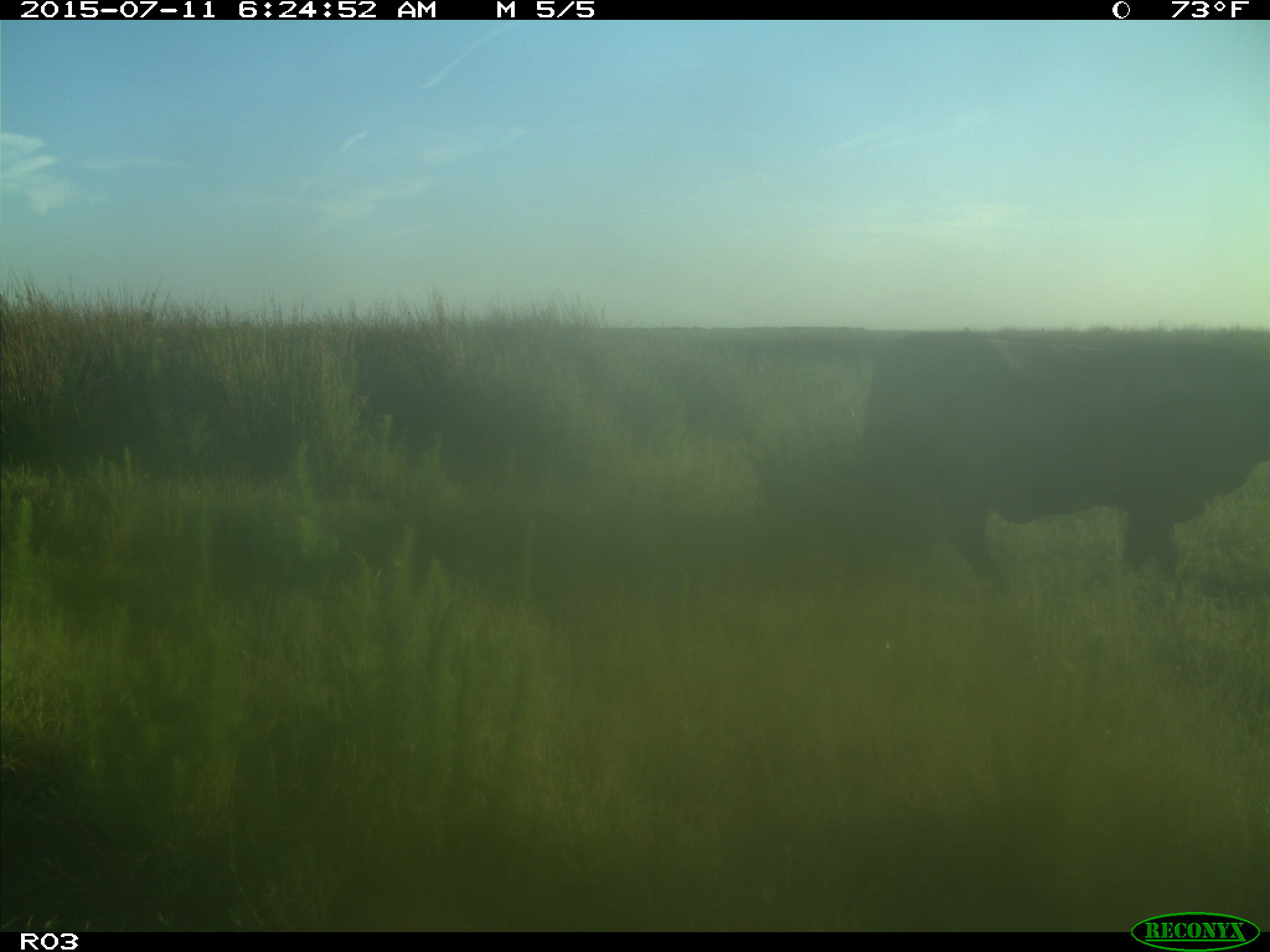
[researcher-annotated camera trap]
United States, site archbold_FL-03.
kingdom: Animalia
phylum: Chordata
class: Mammalia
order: Artiodactyla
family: Bovidae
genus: Bos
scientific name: Bos taurus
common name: domestic cow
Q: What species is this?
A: Bos taurus (domestic cow).